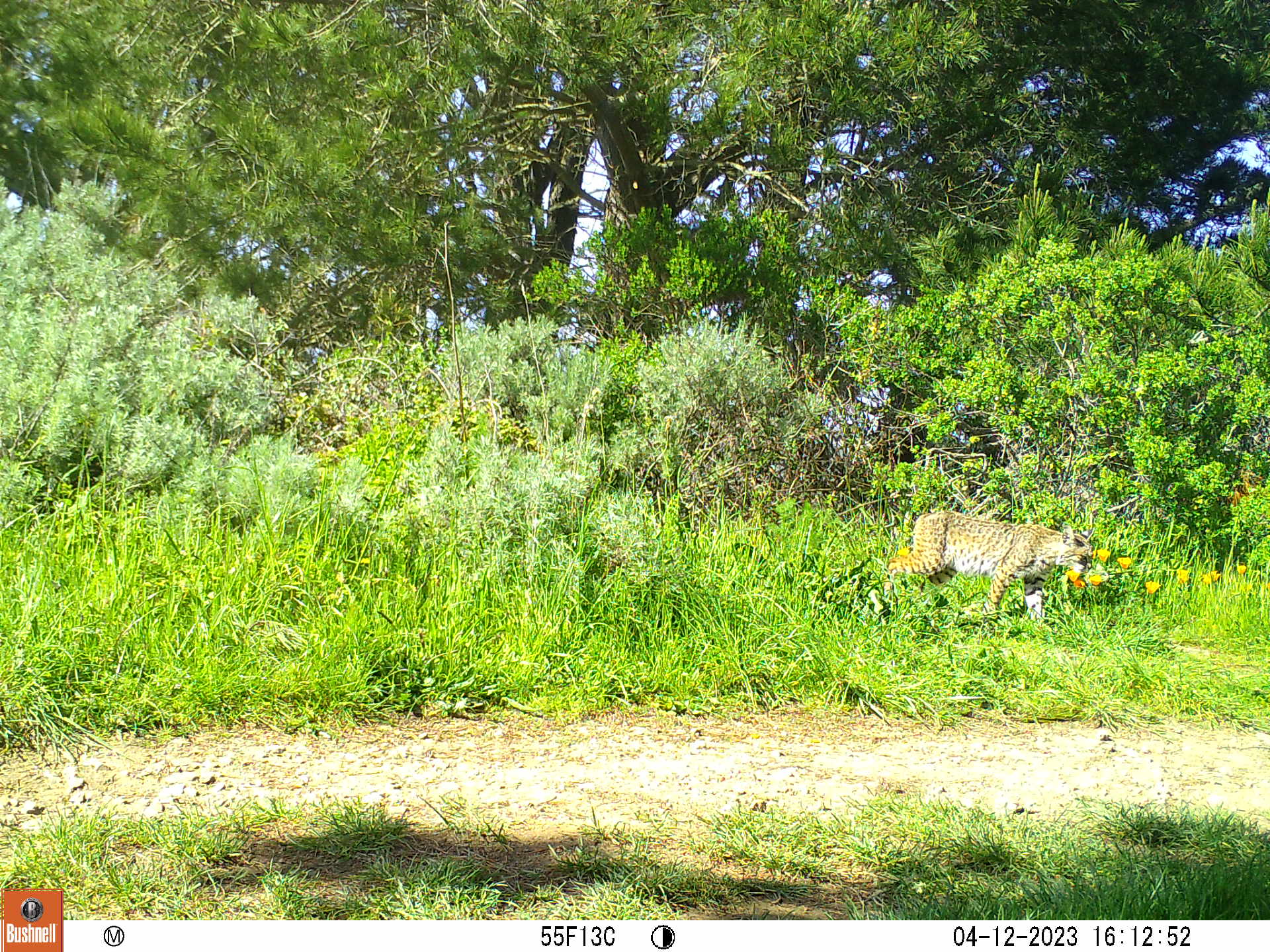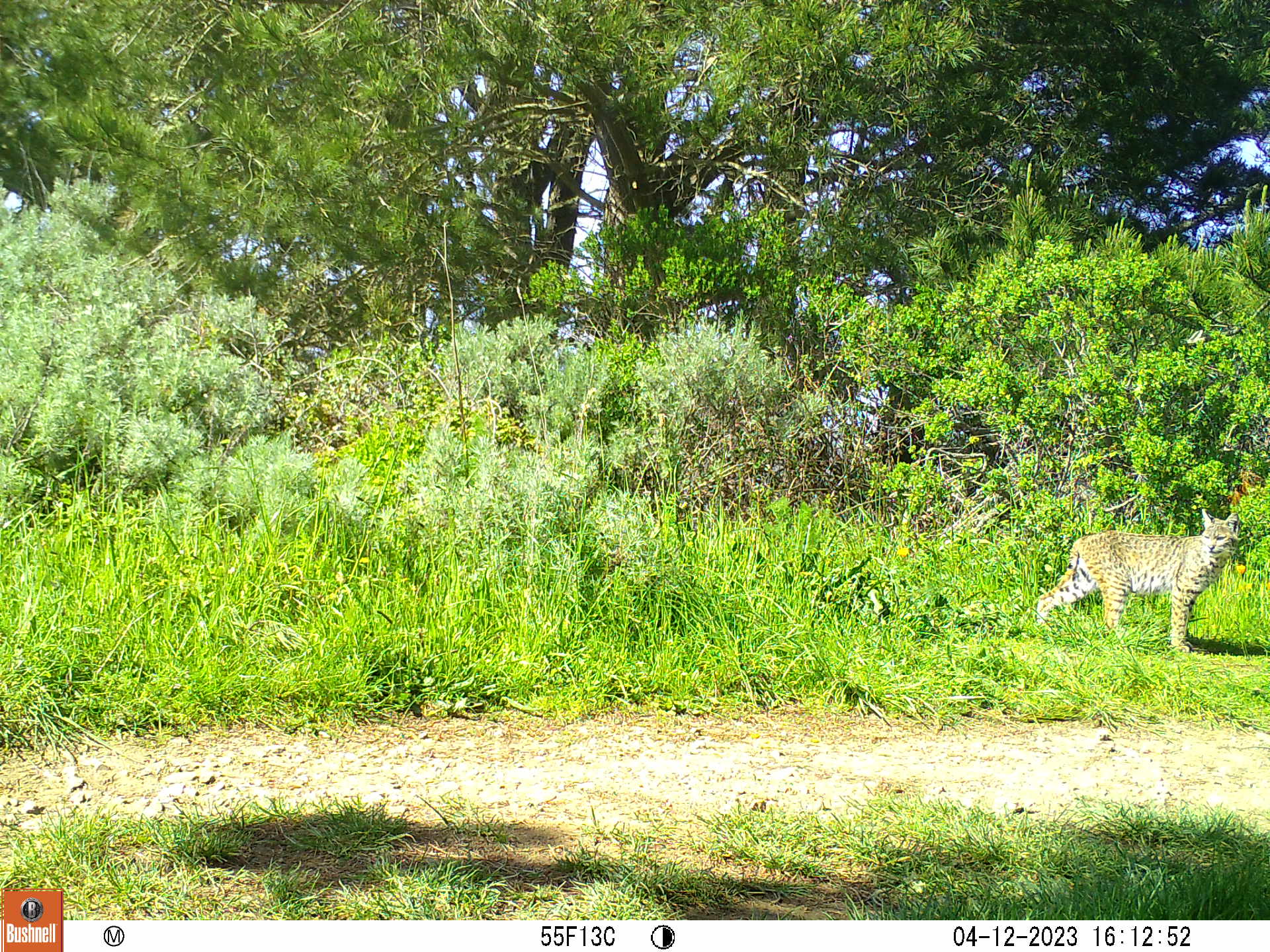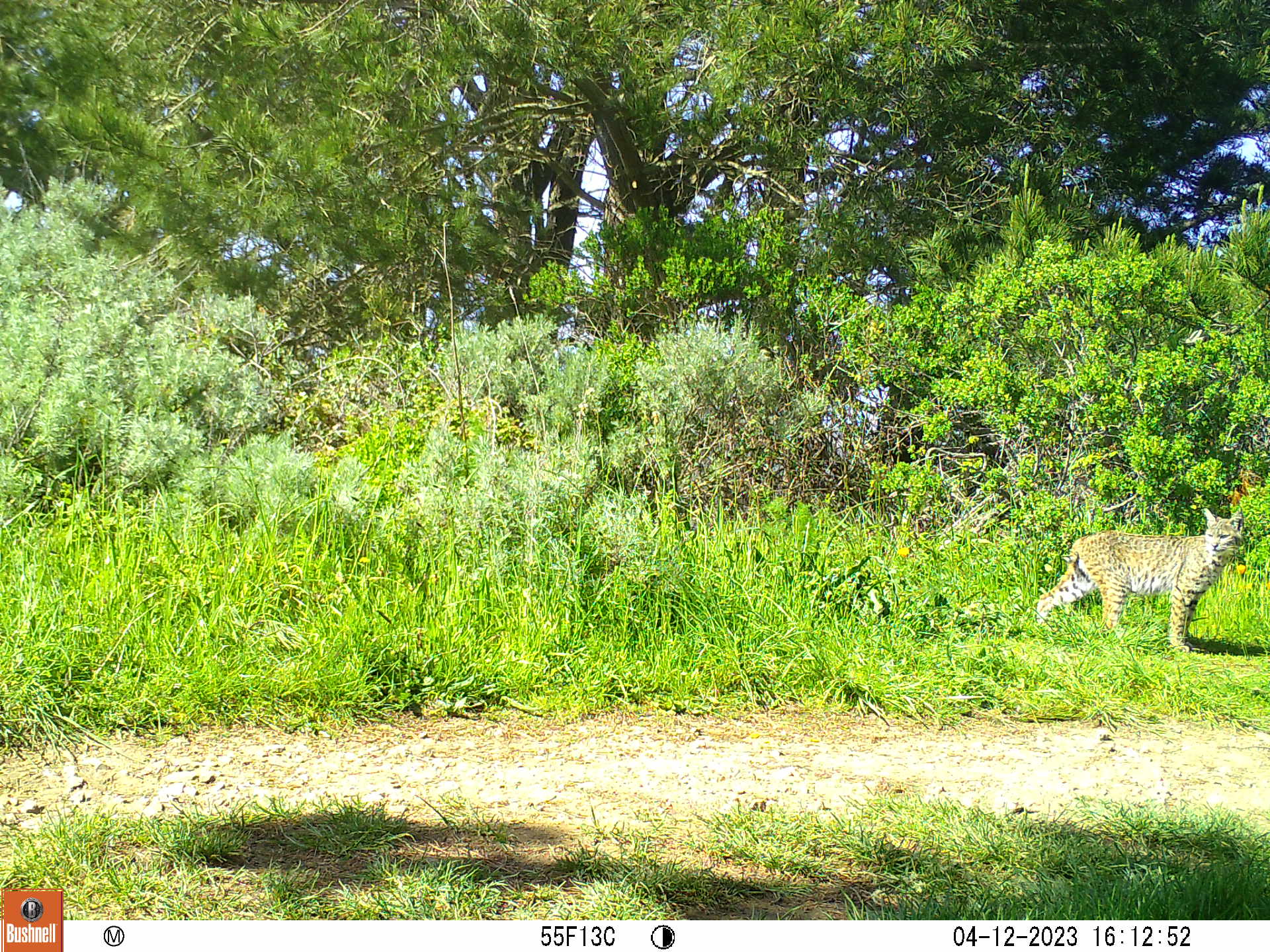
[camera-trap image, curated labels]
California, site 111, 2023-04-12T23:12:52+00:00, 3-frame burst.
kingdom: Animalia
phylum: Chordata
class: Mammalia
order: Carnivora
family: Felidae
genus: Lynx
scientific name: Lynx rufus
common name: bobcat